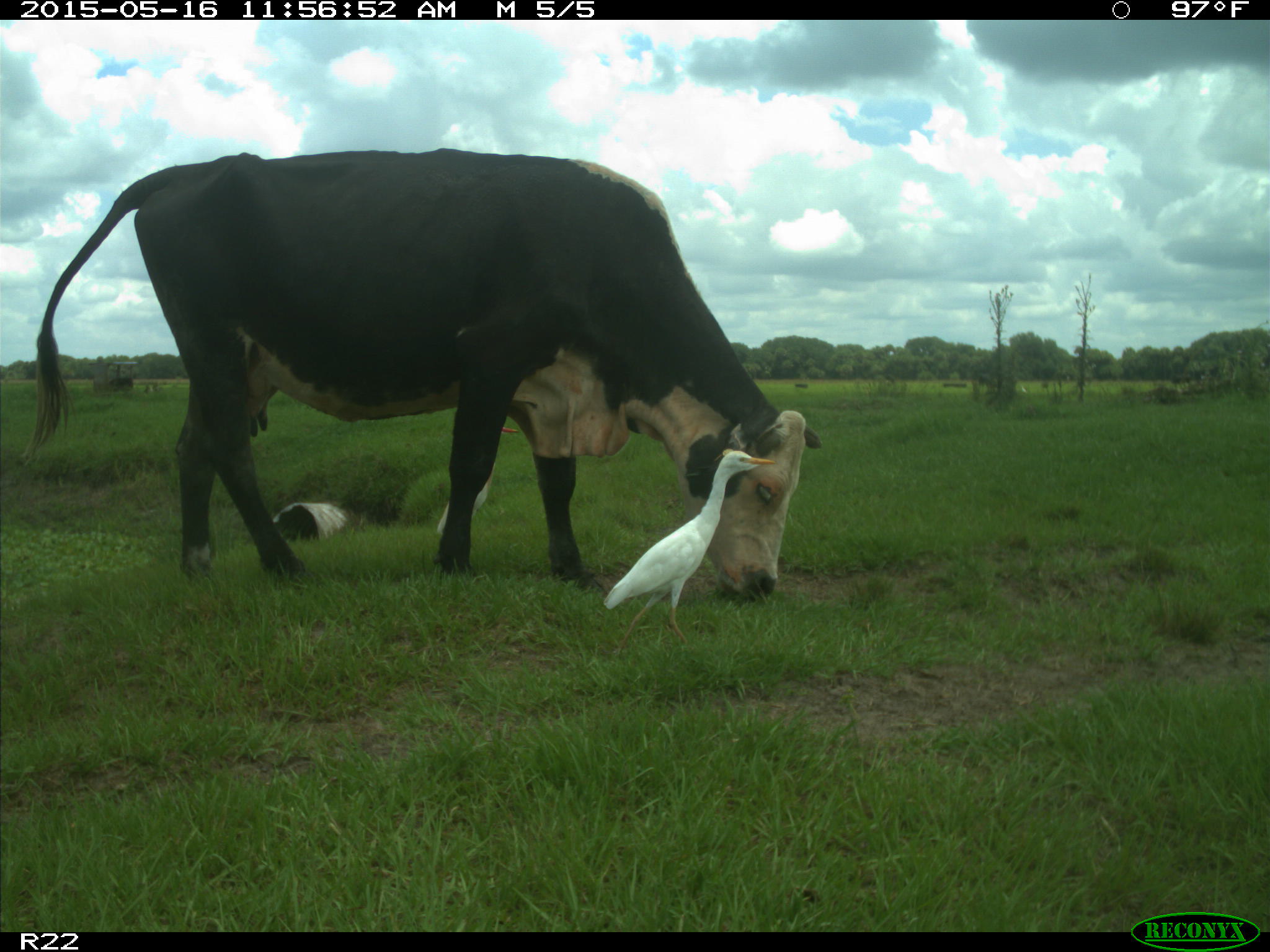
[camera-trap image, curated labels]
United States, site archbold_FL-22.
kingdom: Animalia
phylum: Chordata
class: Mammalia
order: Artiodactyla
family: Bovidae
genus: Bos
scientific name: Bos taurus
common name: domestic cow